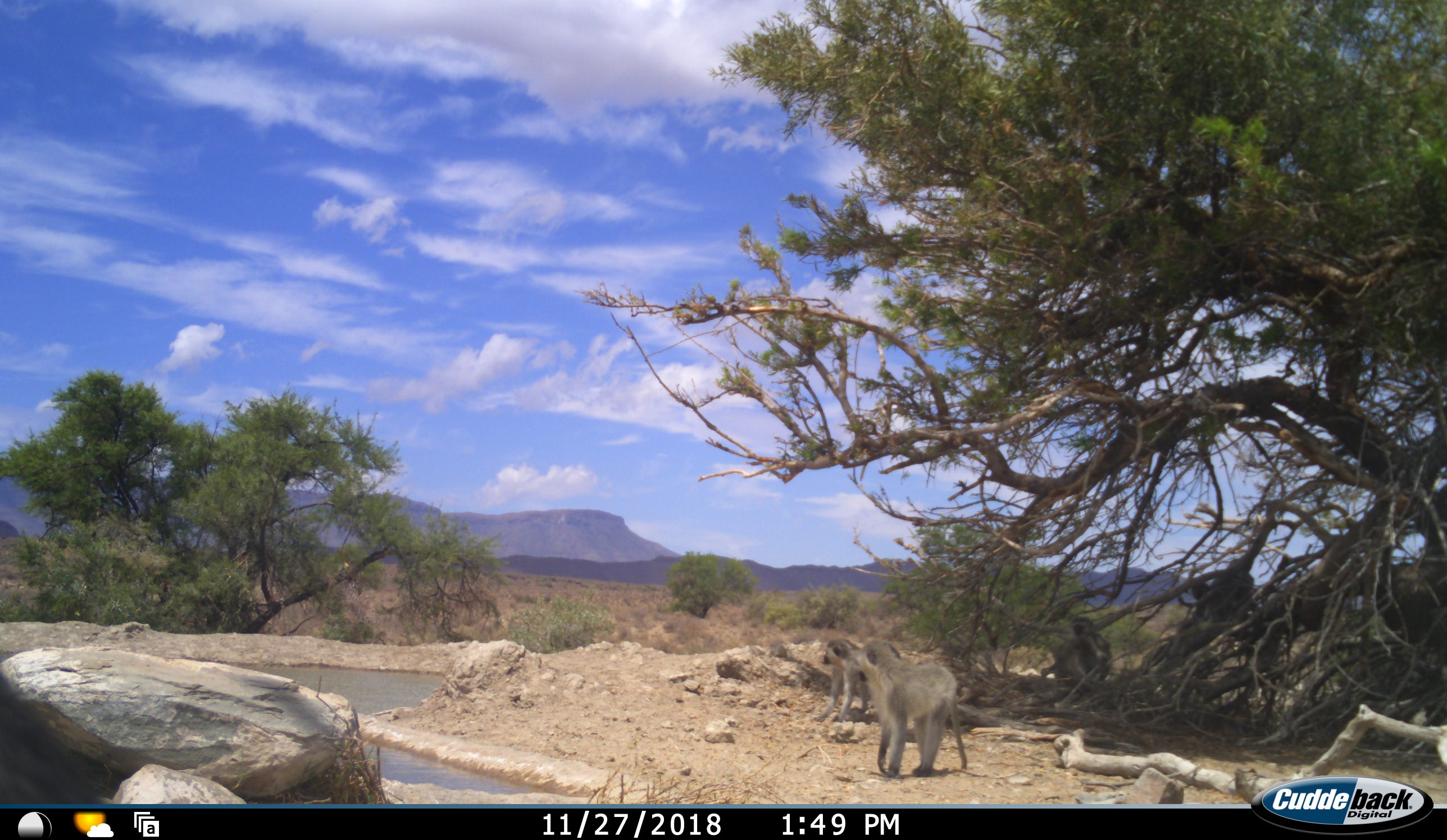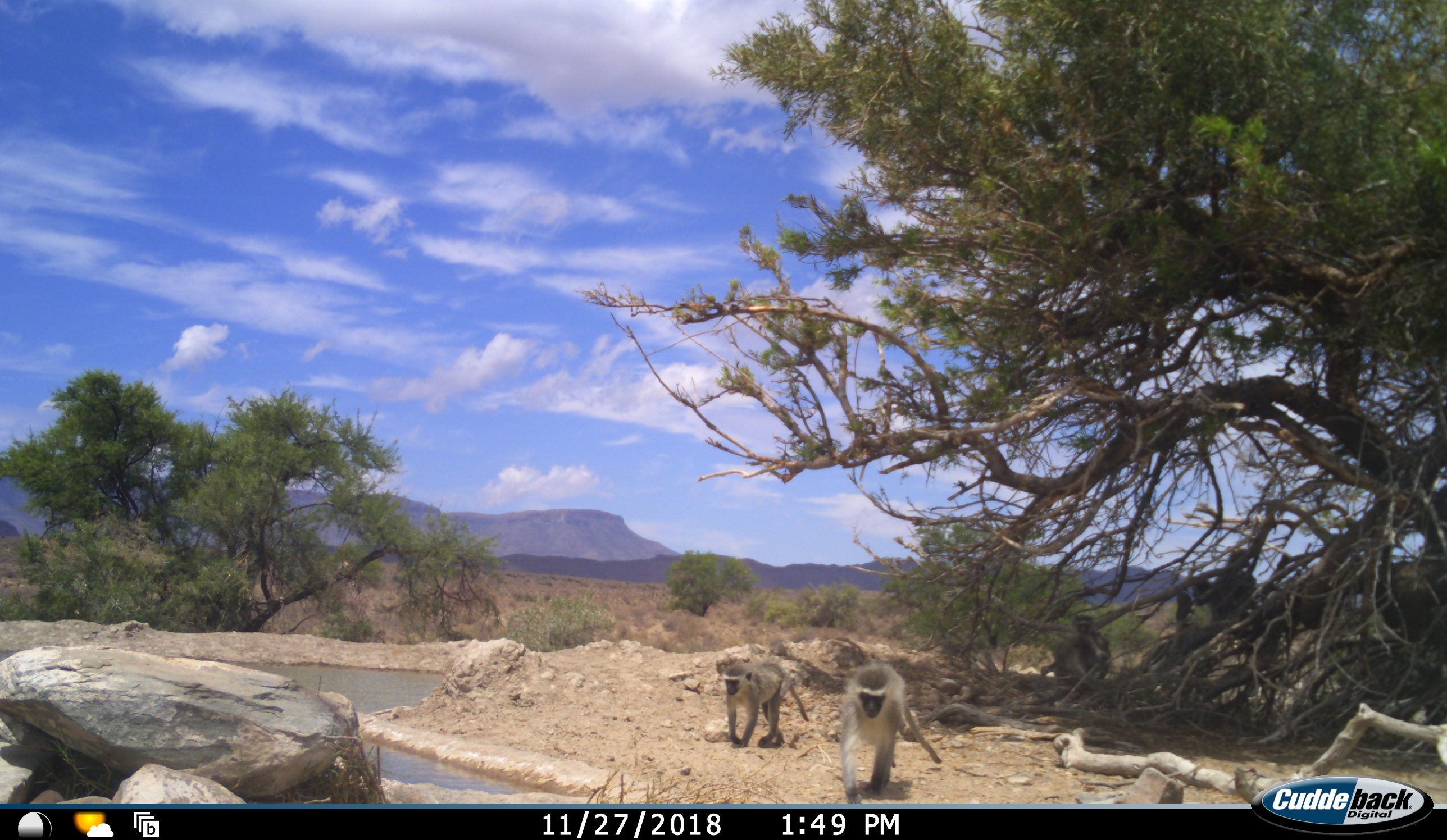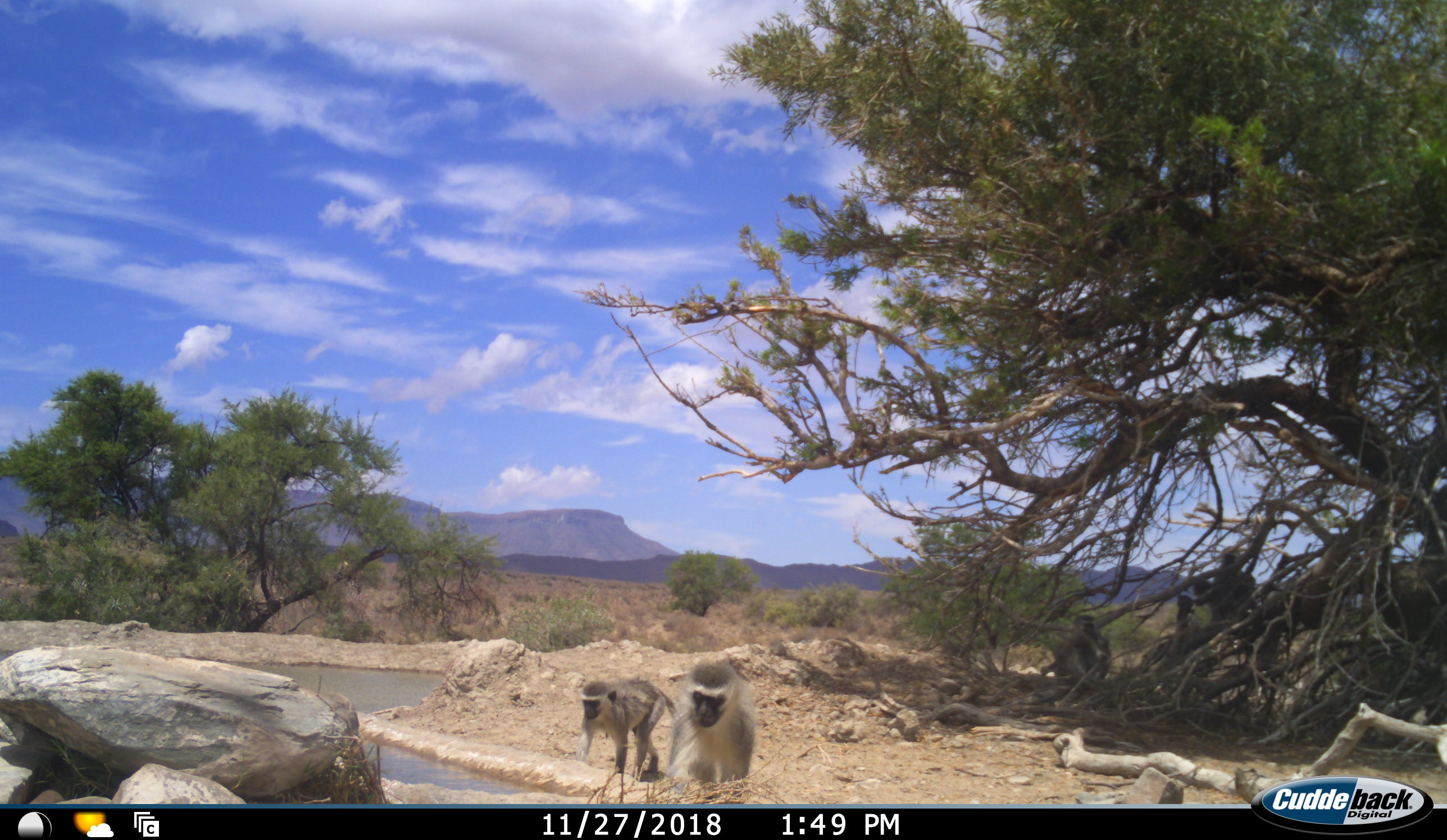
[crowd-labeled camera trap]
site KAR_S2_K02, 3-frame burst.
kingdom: Animalia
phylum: Chordata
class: Mammalia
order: Primates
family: Cercopithecidae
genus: Chlorocebus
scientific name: Chlorocebus pygerythrus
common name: vervet monkey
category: monkeyvervet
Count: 5.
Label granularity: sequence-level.